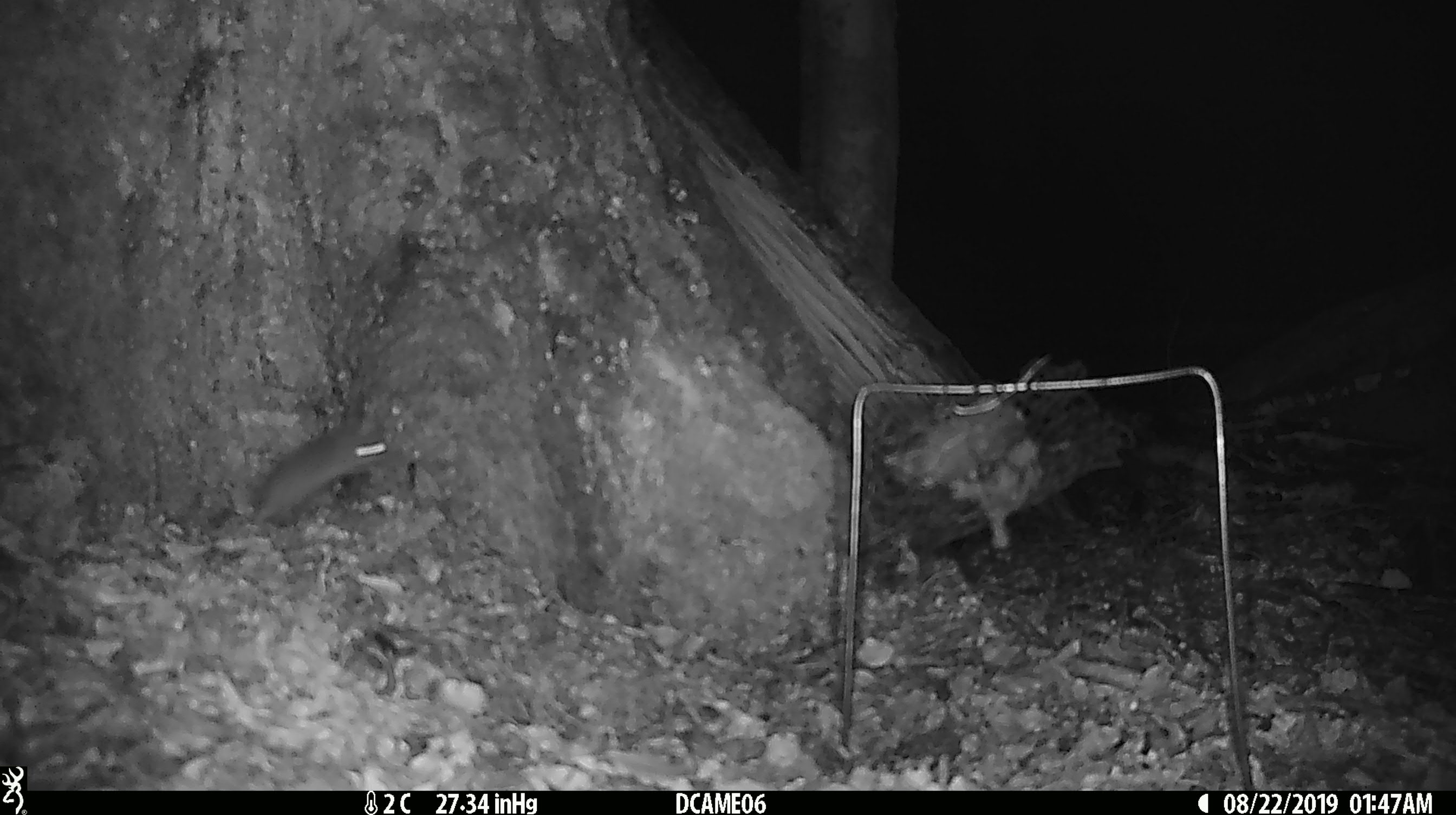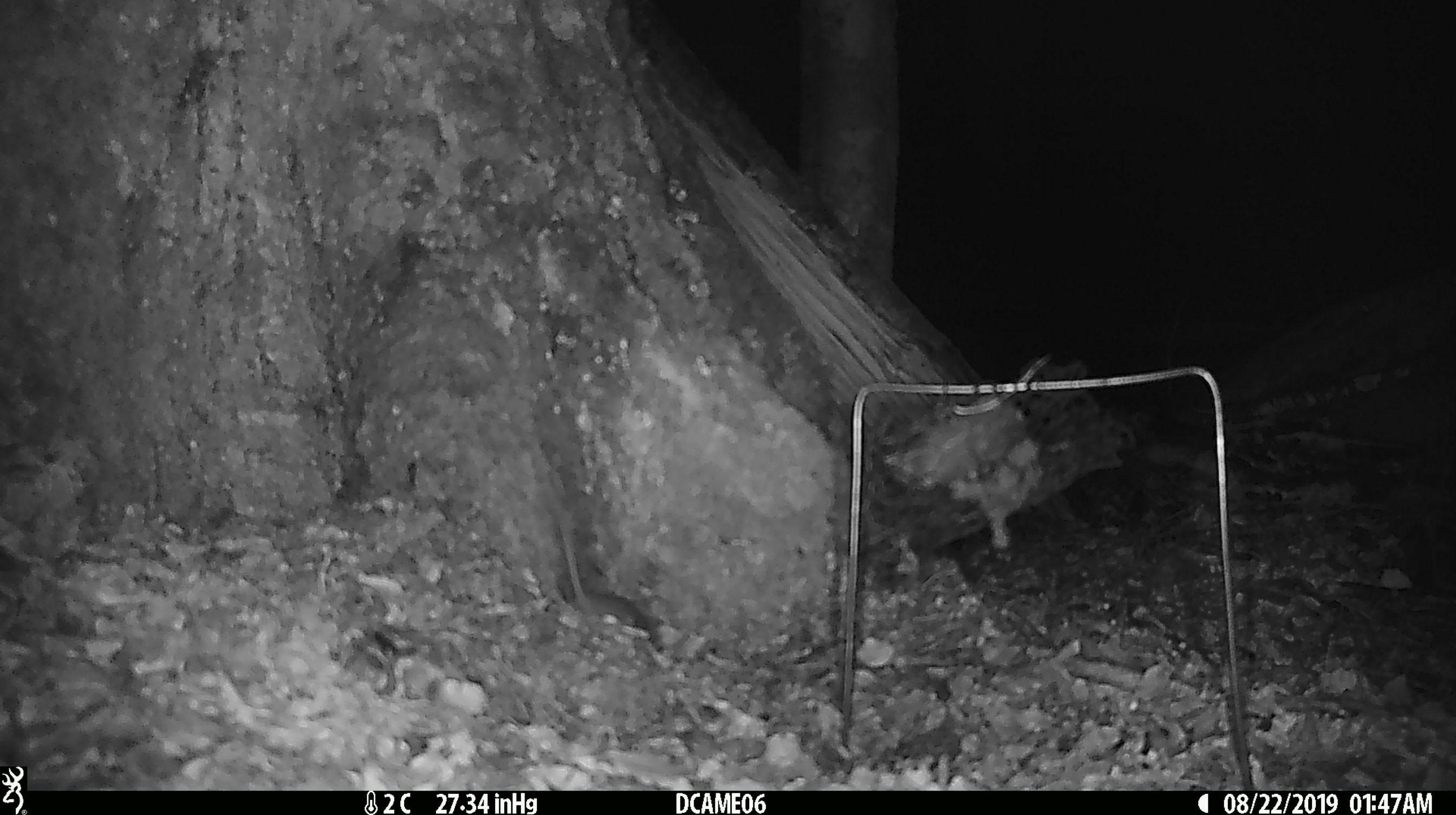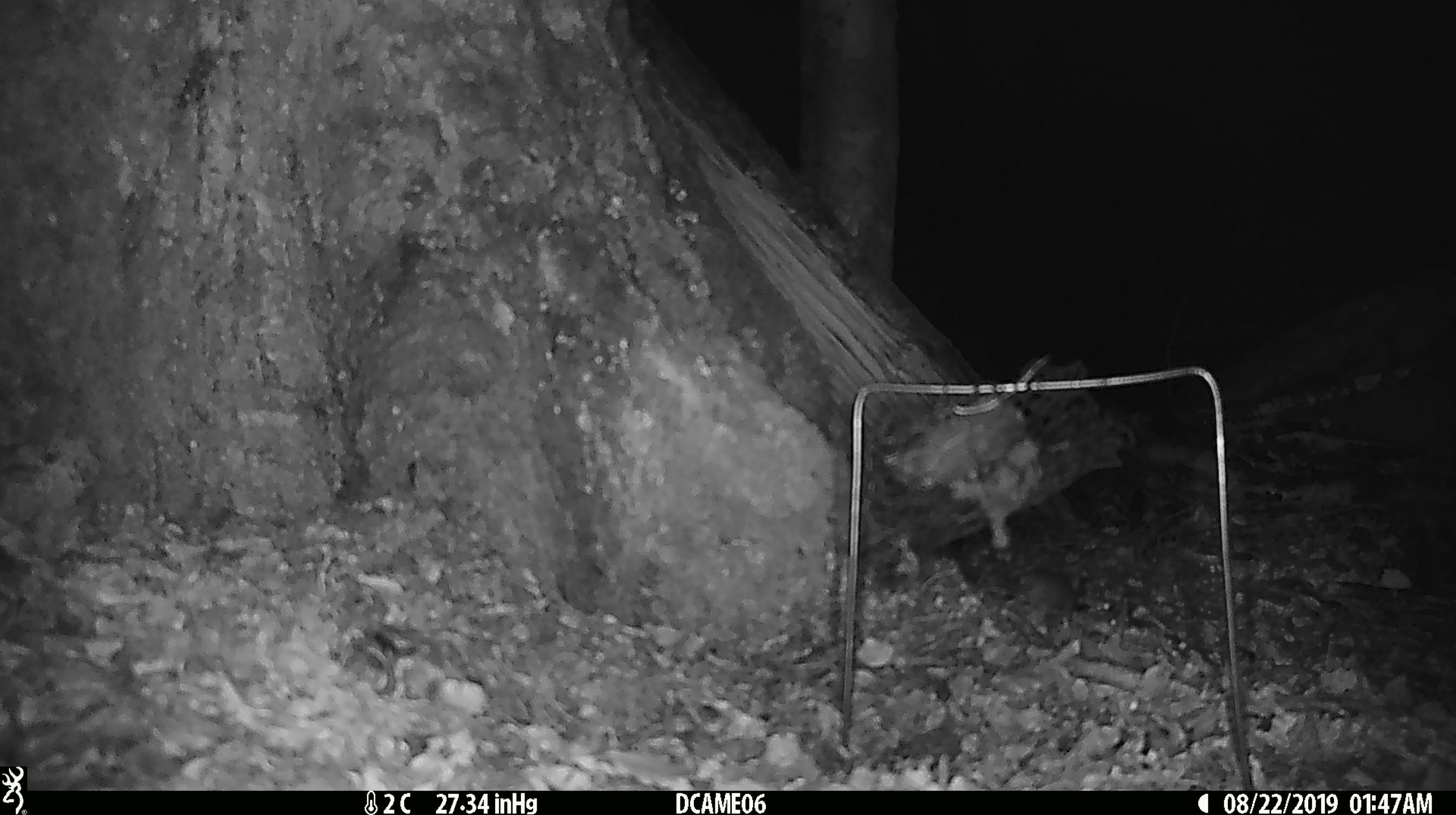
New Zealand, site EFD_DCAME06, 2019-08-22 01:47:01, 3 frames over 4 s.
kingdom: Animalia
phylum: Chordata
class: Mammalia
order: Rodentia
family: Muridae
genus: Mus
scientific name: Mus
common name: mouse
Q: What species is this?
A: Mouse (Mus).